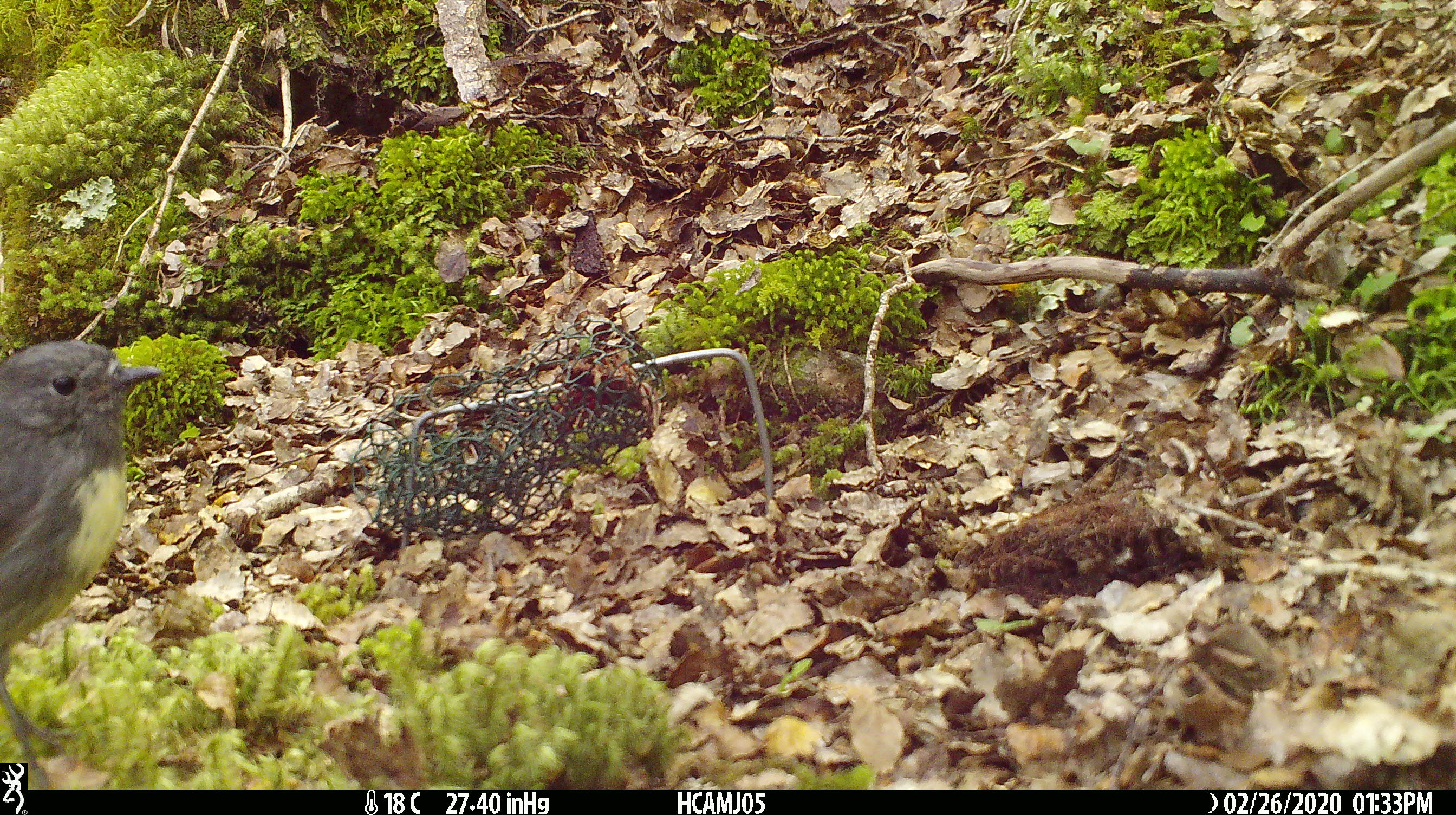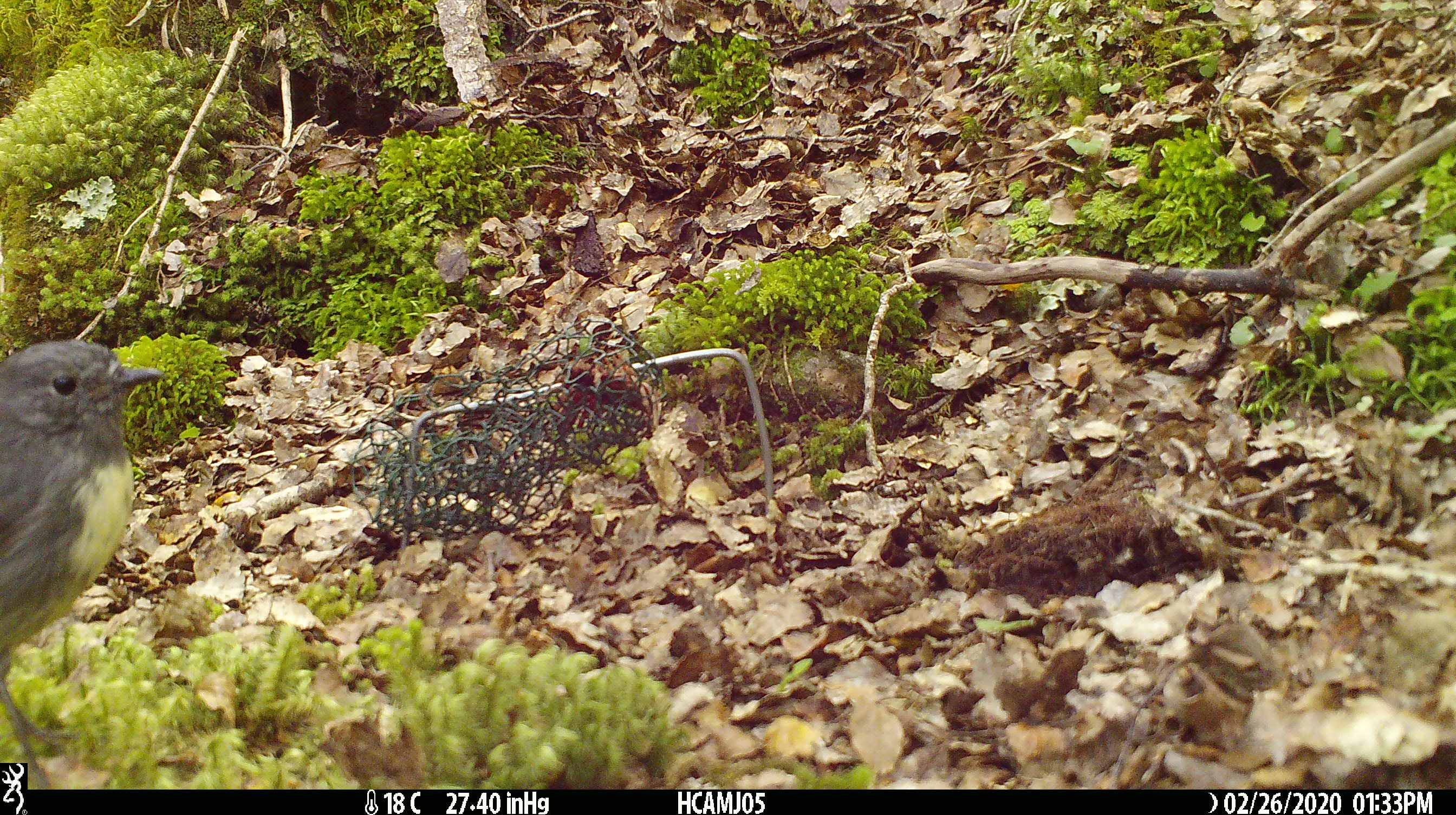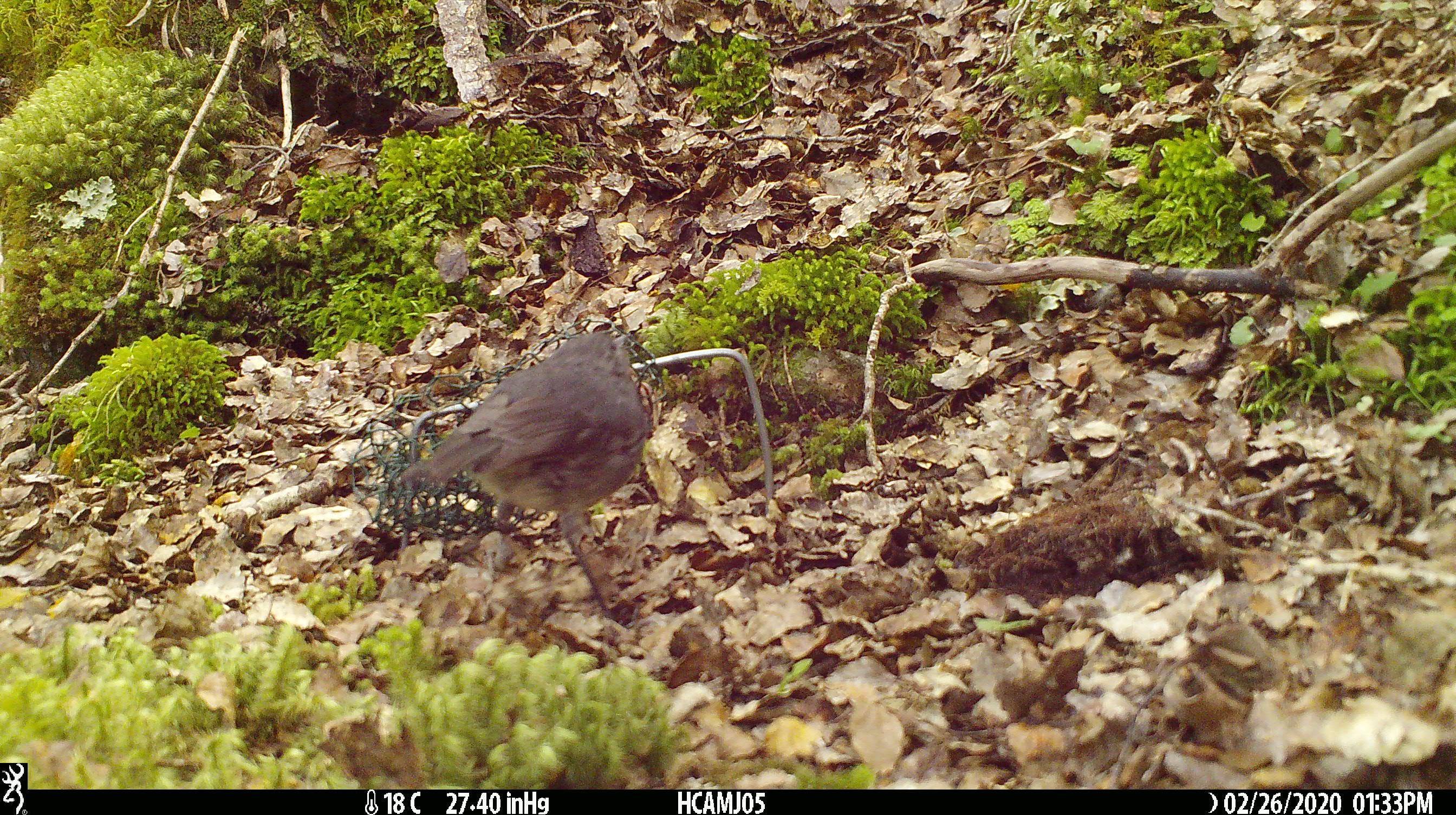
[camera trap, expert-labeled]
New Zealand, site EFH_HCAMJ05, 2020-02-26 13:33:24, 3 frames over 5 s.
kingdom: Animalia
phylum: Chordata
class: Mammalia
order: Rodentia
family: Muridae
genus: Mus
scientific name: Mus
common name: mouse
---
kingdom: Animalia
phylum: Chordata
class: Aves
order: Passeriformes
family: Petroicidae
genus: Petroica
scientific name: Petroica australis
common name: new zealand robin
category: robin